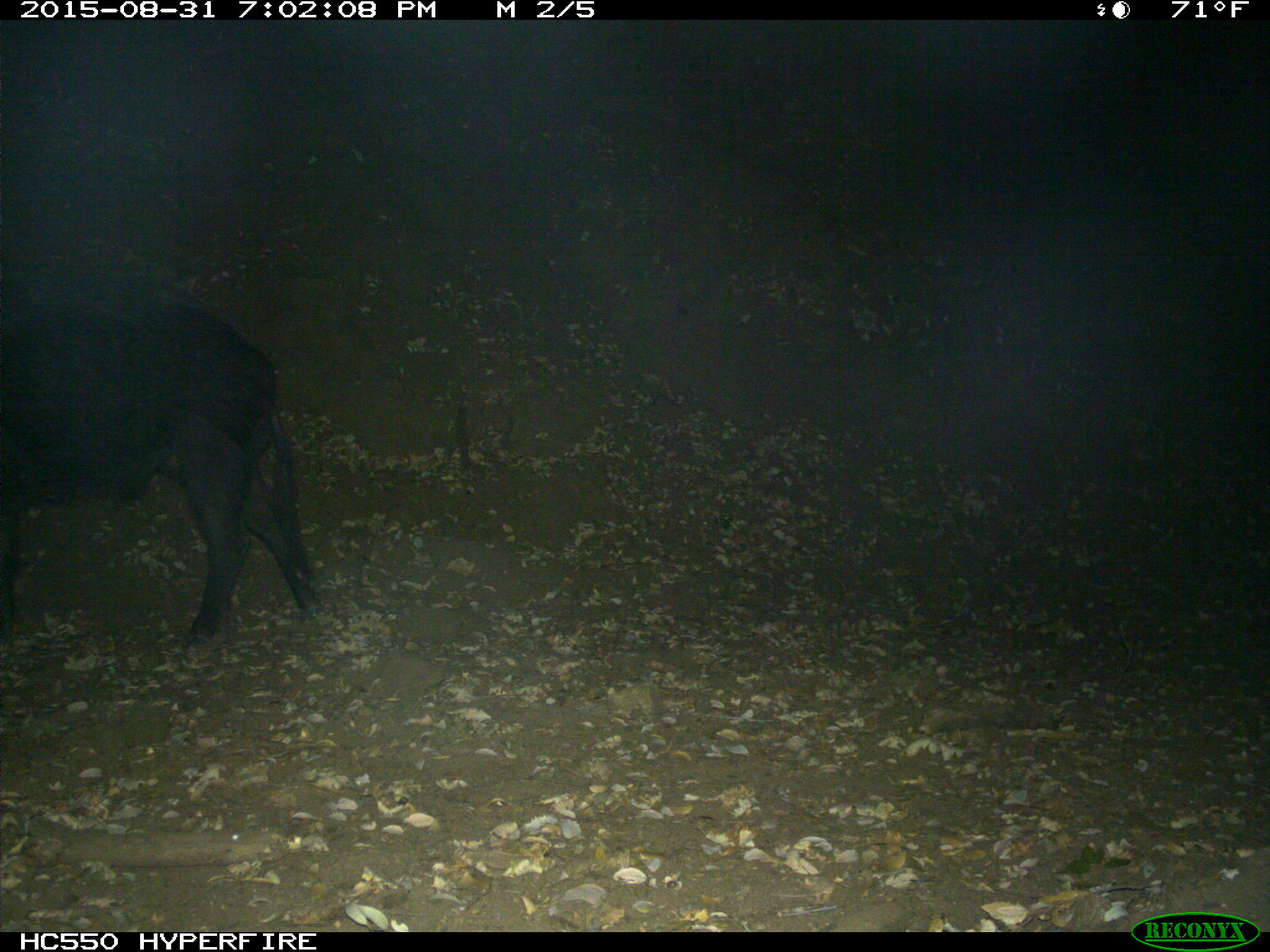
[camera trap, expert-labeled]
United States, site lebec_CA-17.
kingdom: Animalia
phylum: Chordata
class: Mammalia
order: Artiodactyla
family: Suidae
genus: Sus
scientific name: Sus scrofa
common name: wild boar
Sus scrofa (wild boar).